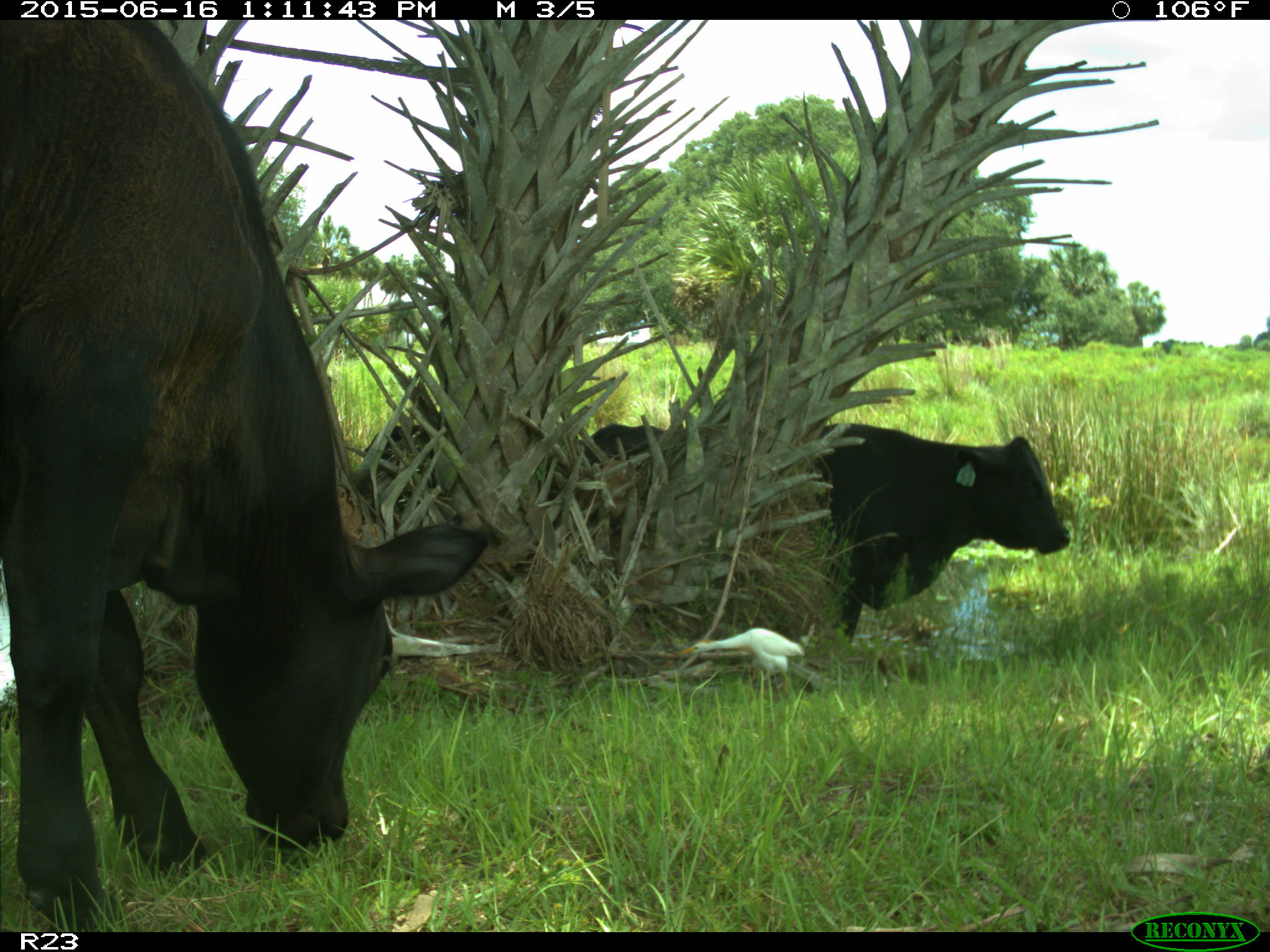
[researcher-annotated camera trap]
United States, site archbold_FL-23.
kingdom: Animalia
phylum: Chordata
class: Mammalia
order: Artiodactyla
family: Bovidae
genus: Bos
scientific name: Bos taurus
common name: domestic cow